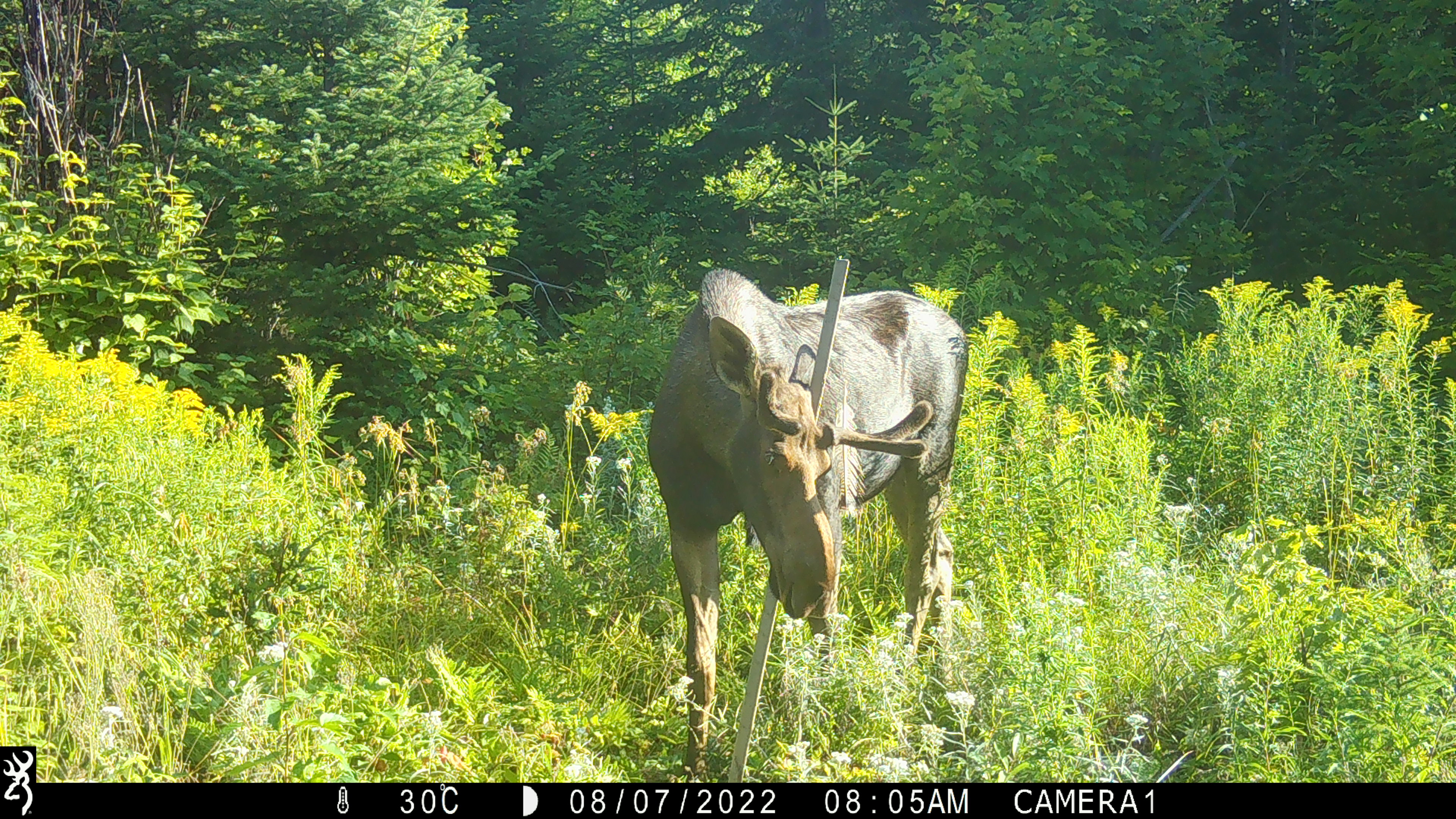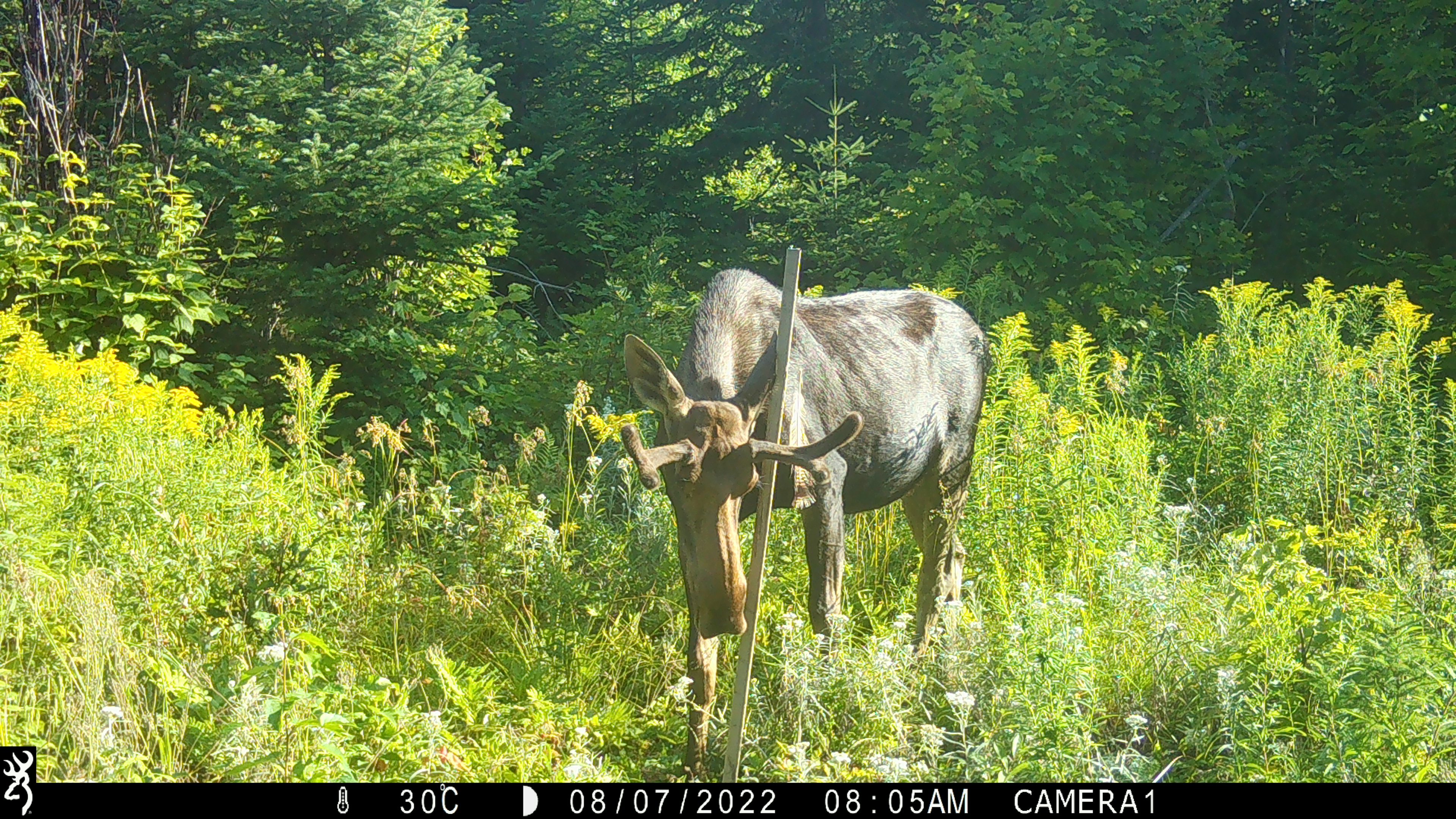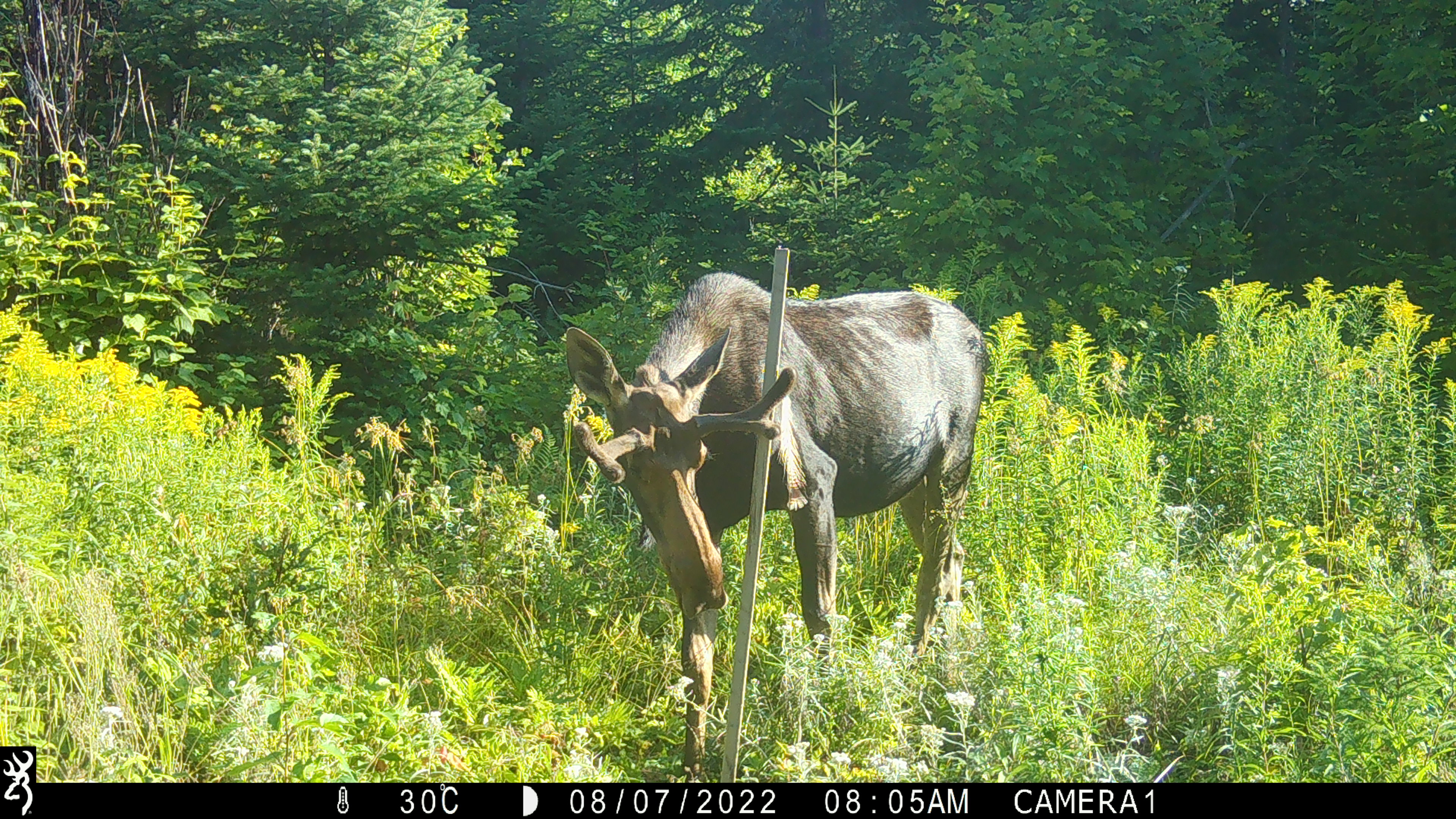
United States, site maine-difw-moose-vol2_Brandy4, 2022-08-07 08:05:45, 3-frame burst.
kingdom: Animalia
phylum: Chordata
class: Mammalia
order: Artiodactyla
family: Cervidae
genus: Alces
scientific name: Alces alces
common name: moose